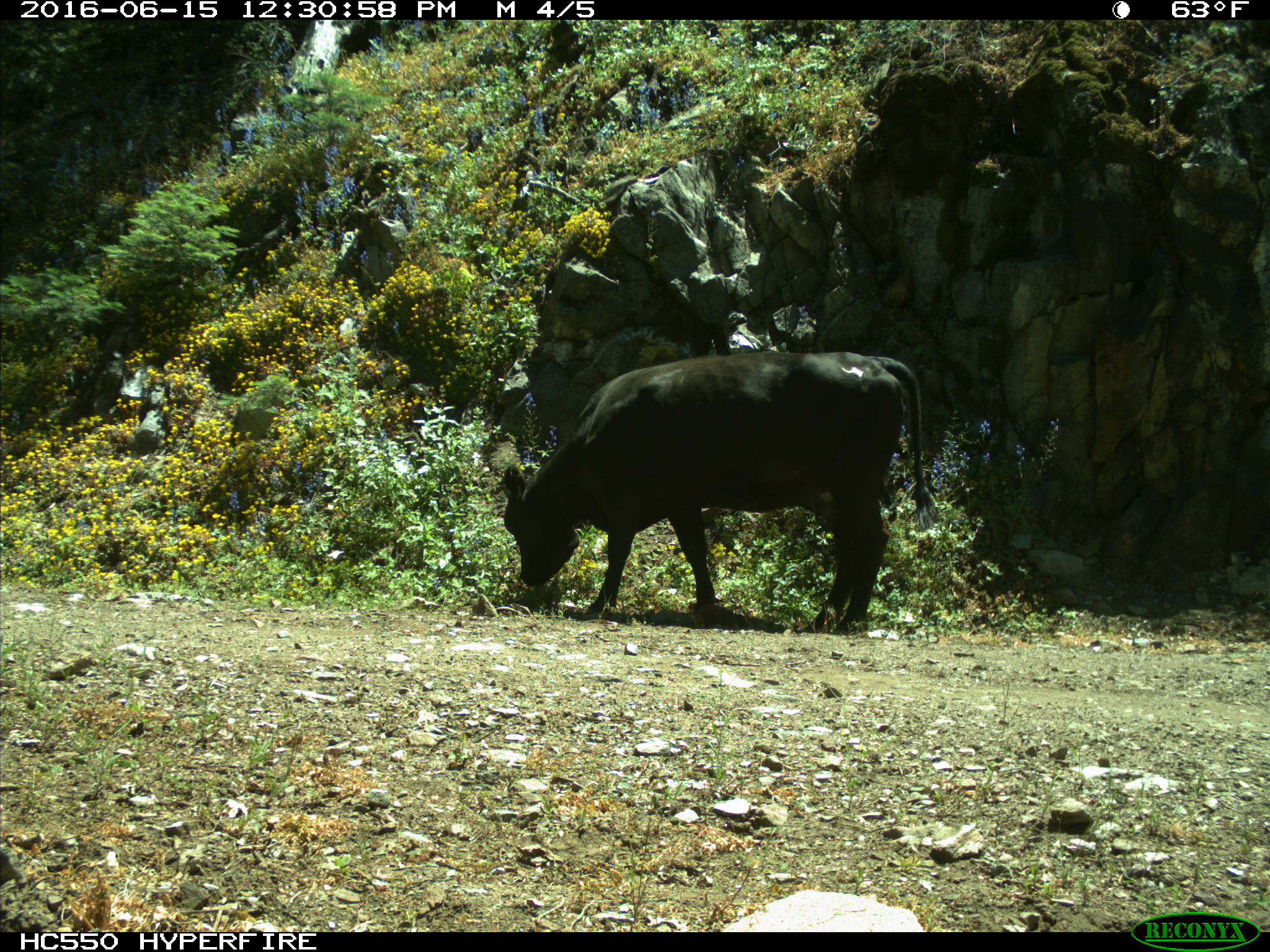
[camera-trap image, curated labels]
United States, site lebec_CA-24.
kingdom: Animalia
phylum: Chordata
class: Mammalia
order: Artiodactyla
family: Bovidae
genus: Bos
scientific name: Bos taurus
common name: domestic cow